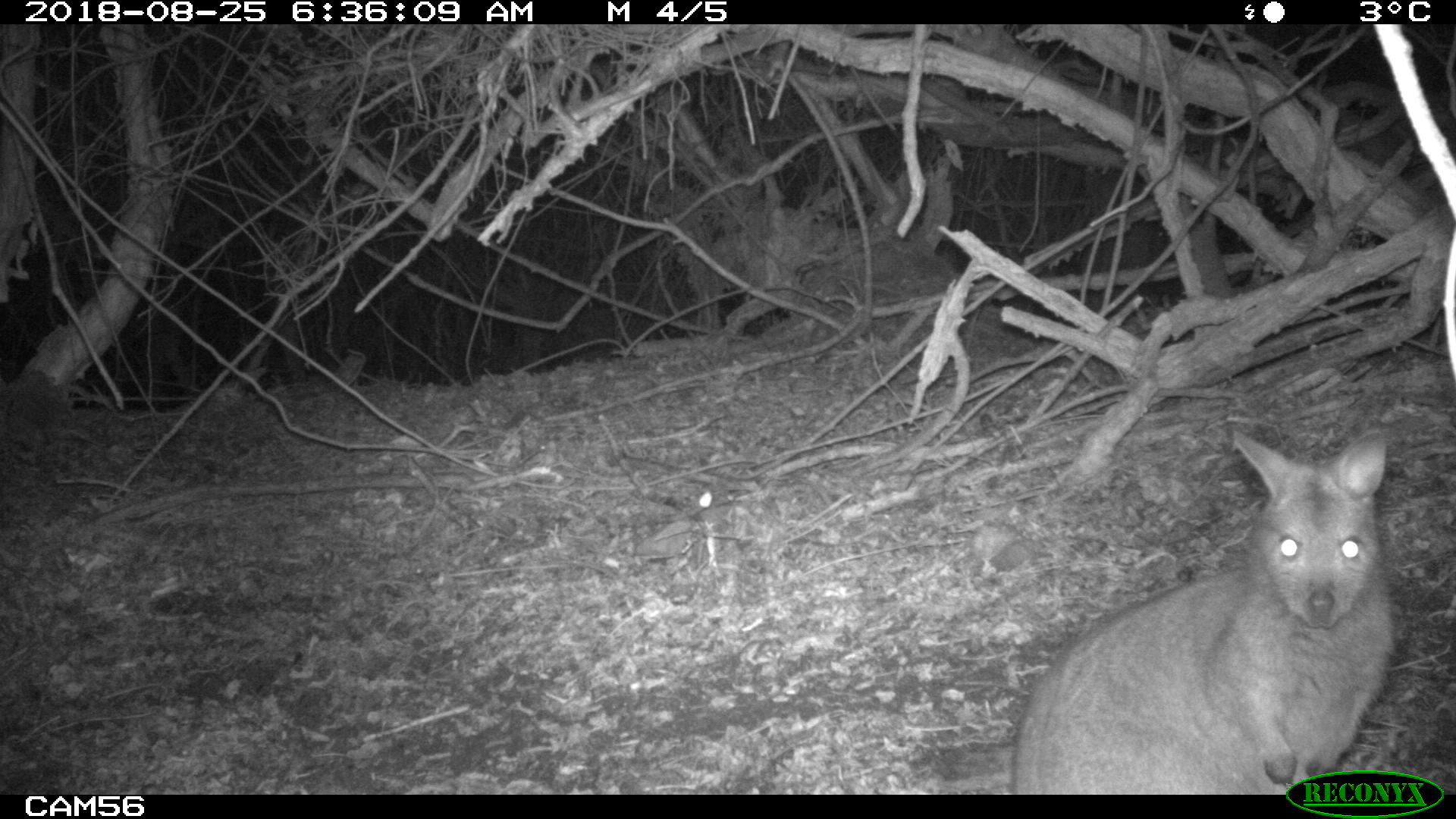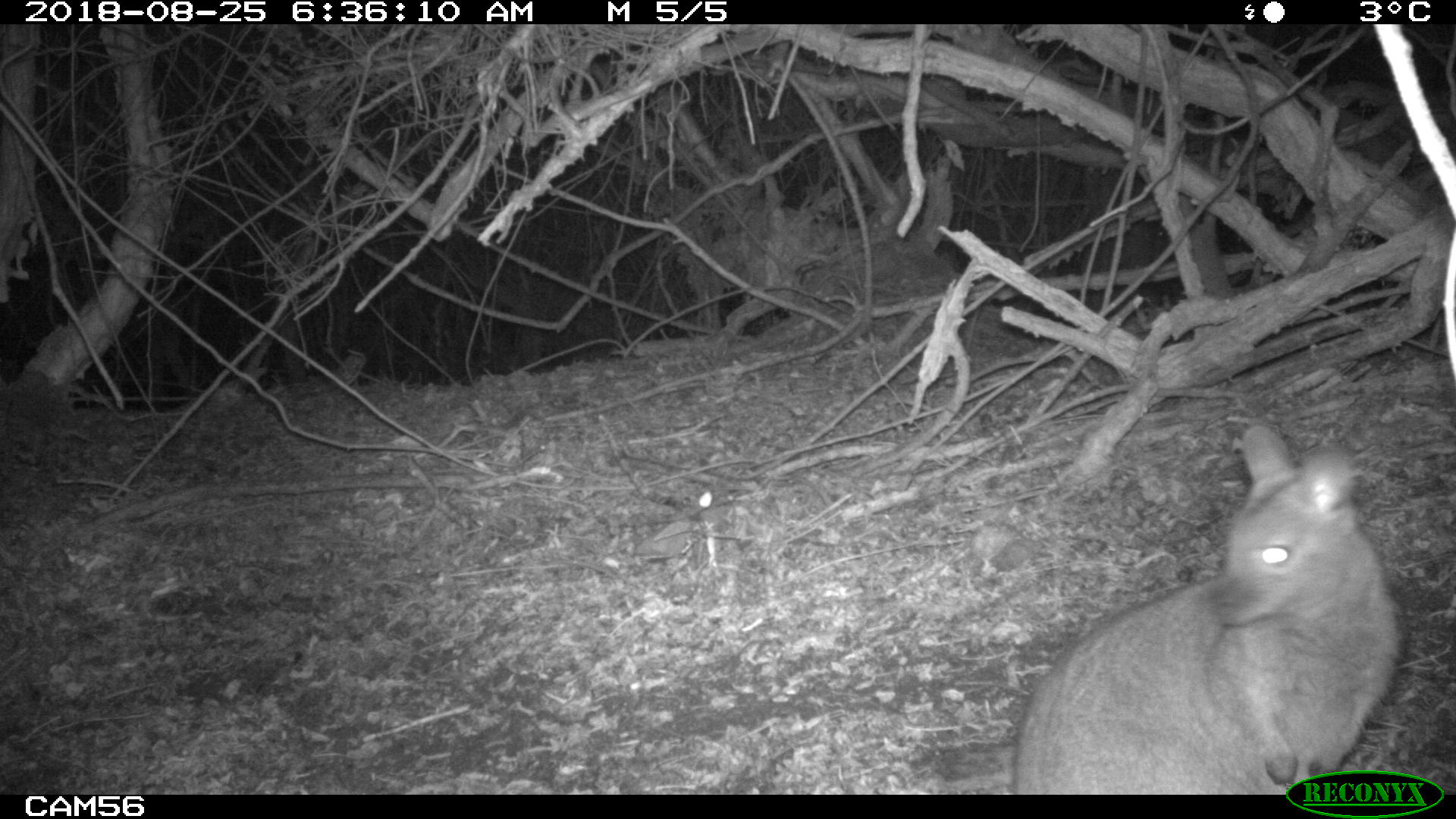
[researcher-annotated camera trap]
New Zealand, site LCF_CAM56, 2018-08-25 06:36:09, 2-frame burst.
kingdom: Animalia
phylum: Chordata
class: Mammalia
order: Diprotodontia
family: Macropodidae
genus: Notamacropus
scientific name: Notamacropus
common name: wallaby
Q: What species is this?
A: Wallaby (Notamacropus).